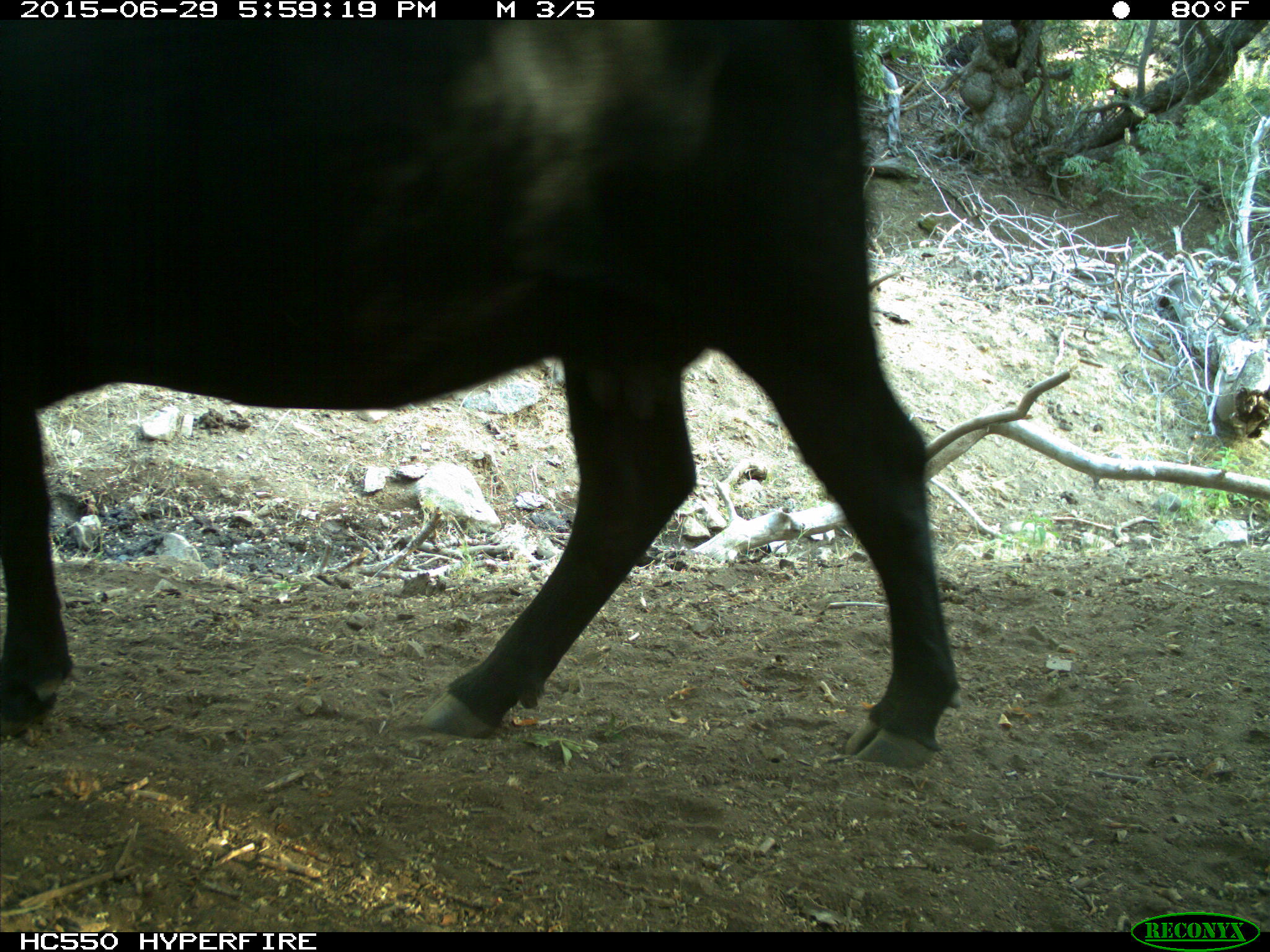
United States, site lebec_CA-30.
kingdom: Animalia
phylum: Chordata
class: Mammalia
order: Artiodactyla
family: Bovidae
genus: Bos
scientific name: Bos taurus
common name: domestic cow